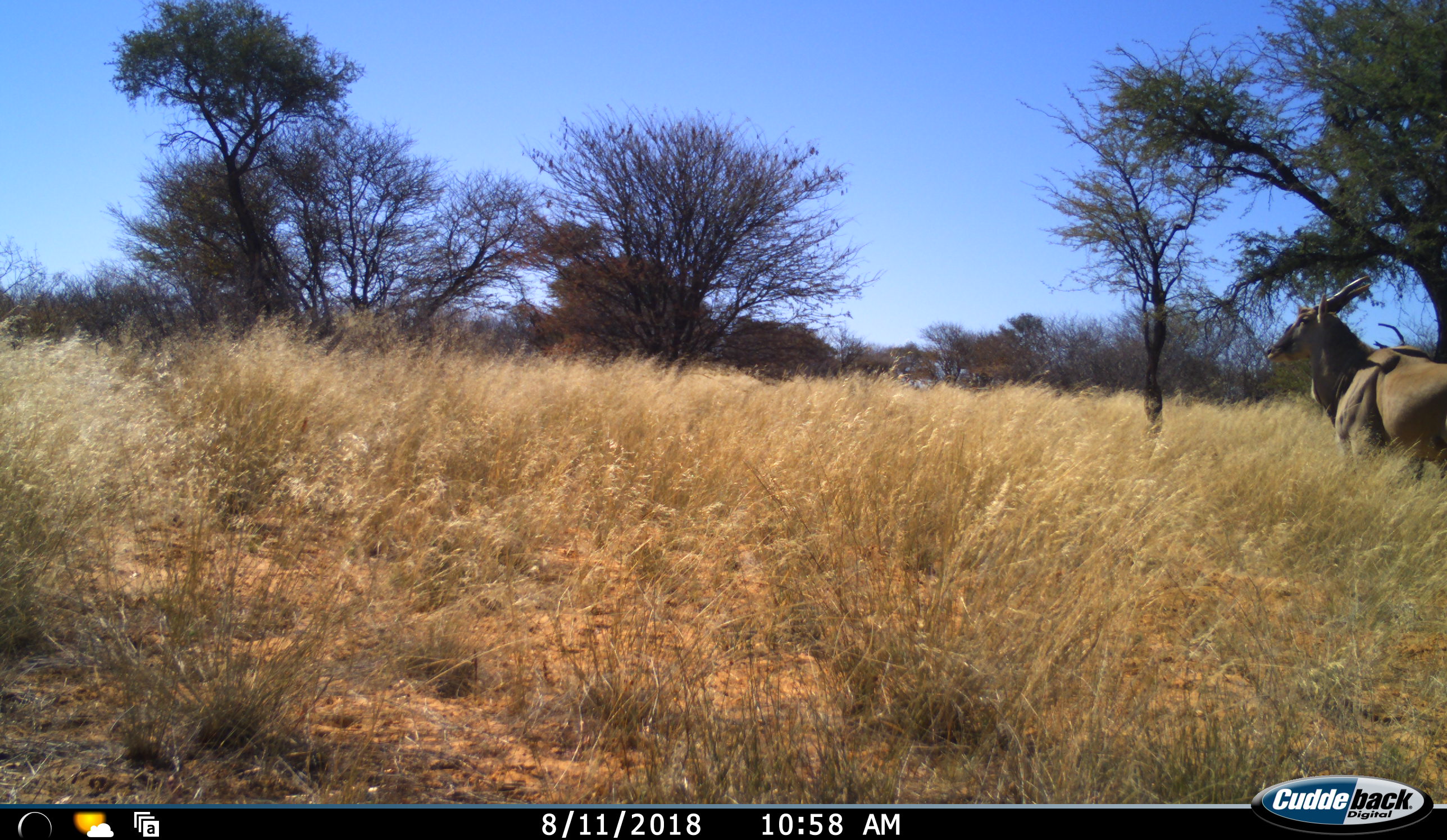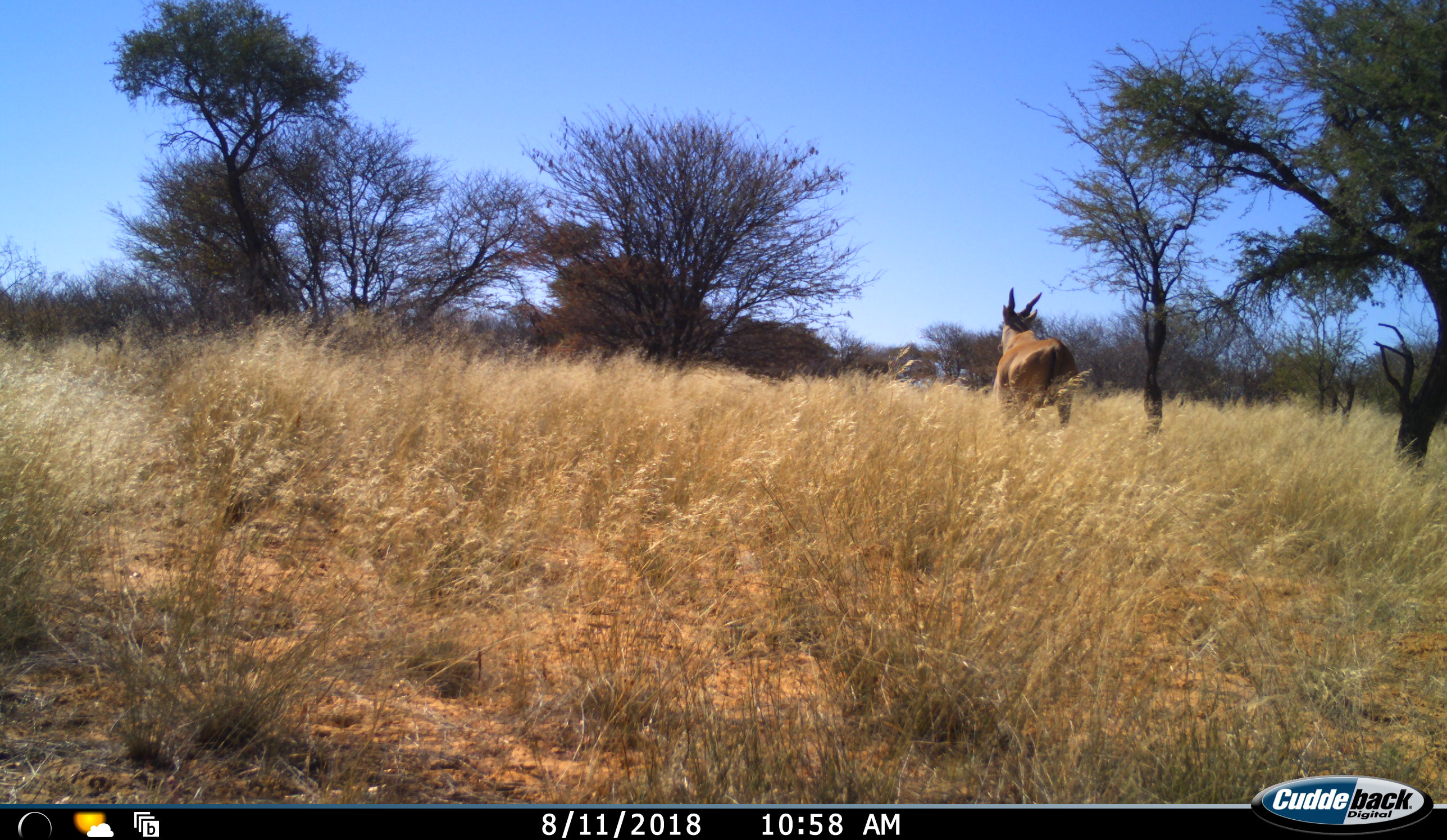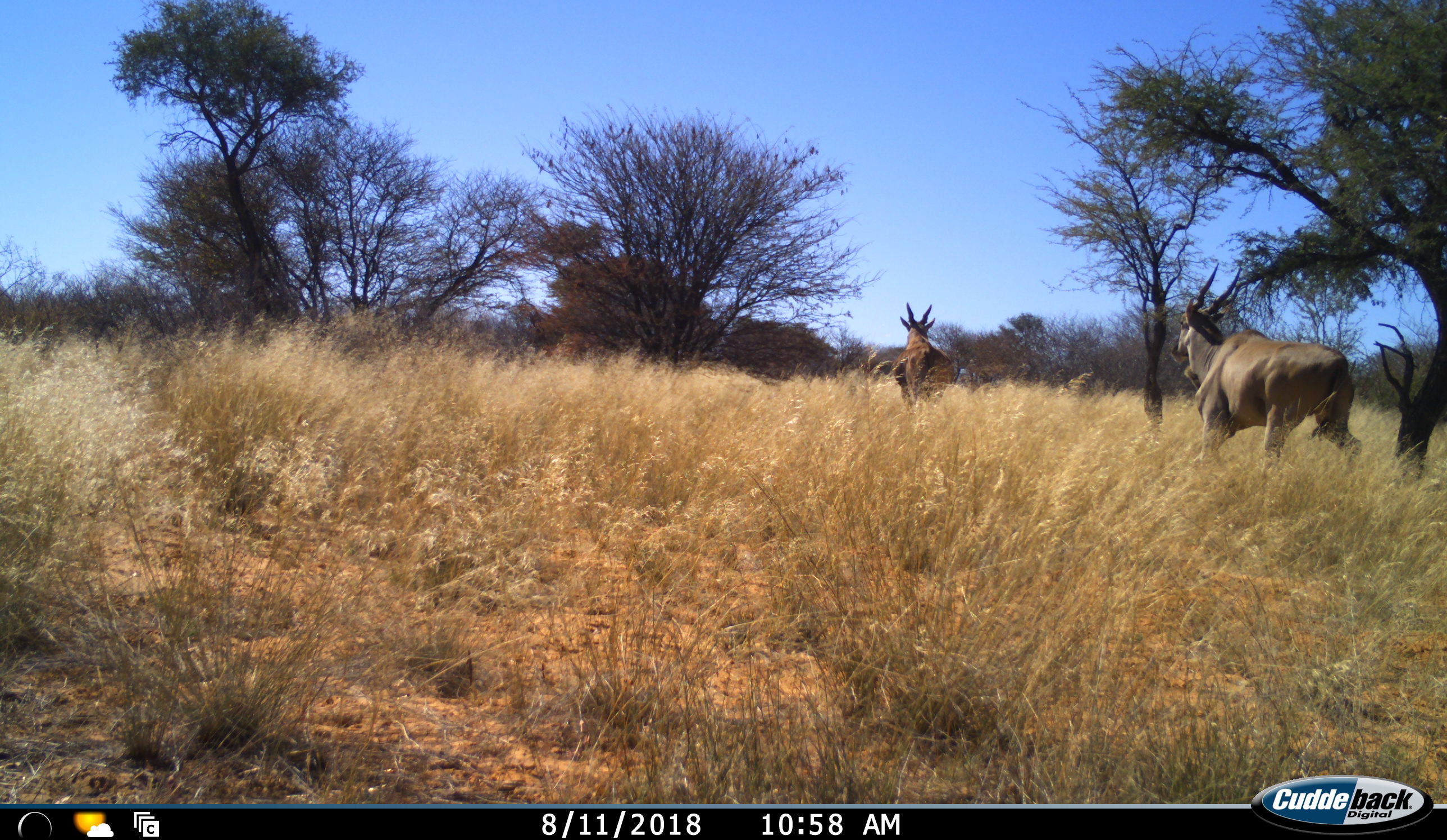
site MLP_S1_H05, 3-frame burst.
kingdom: Animalia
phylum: Chordata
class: Mammalia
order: Artiodactyla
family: Bovidae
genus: Tragelaphus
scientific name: Tragelaphus oryx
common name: eland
Eland (Tragelaphus oryx), count 2. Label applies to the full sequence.